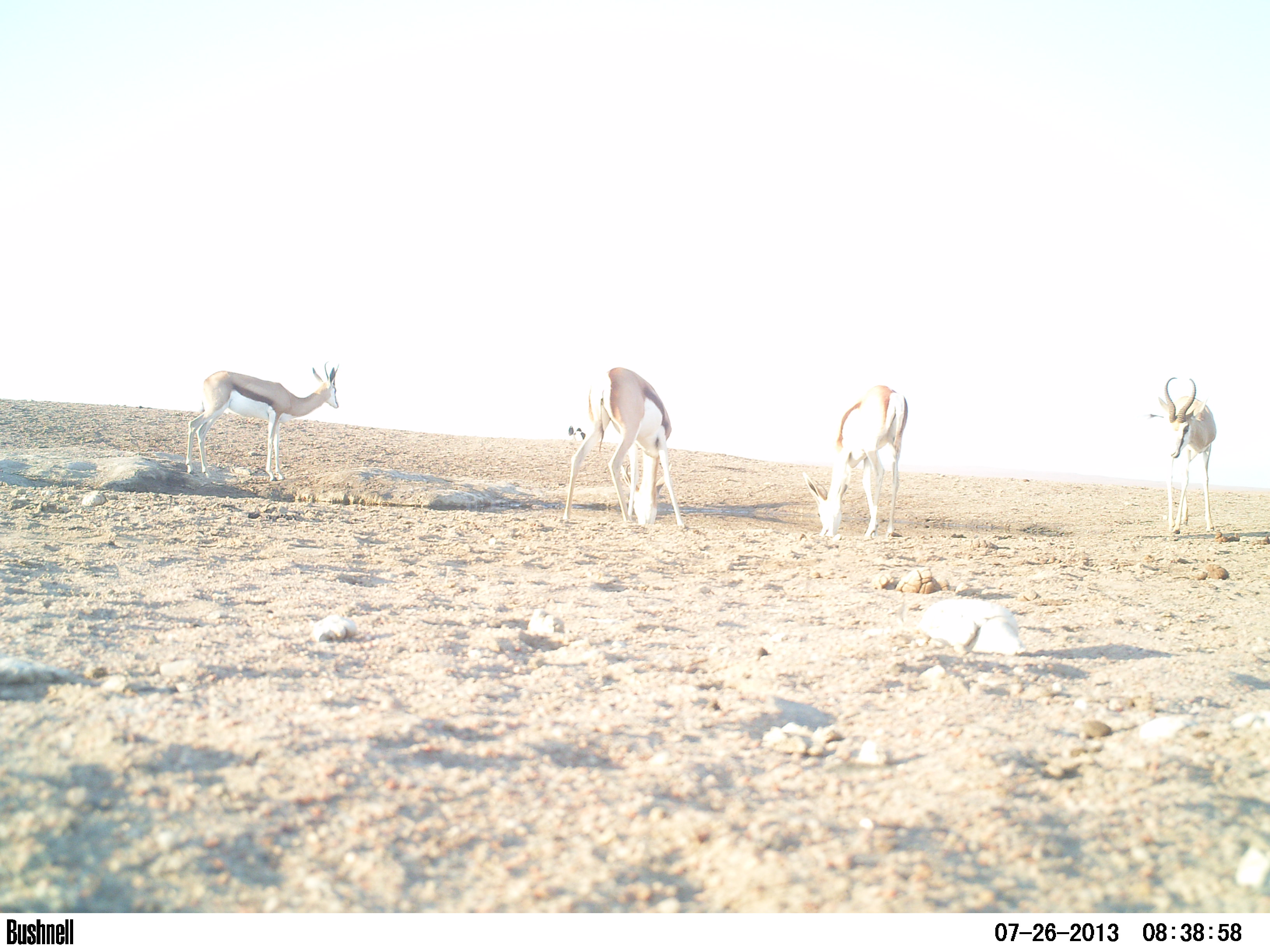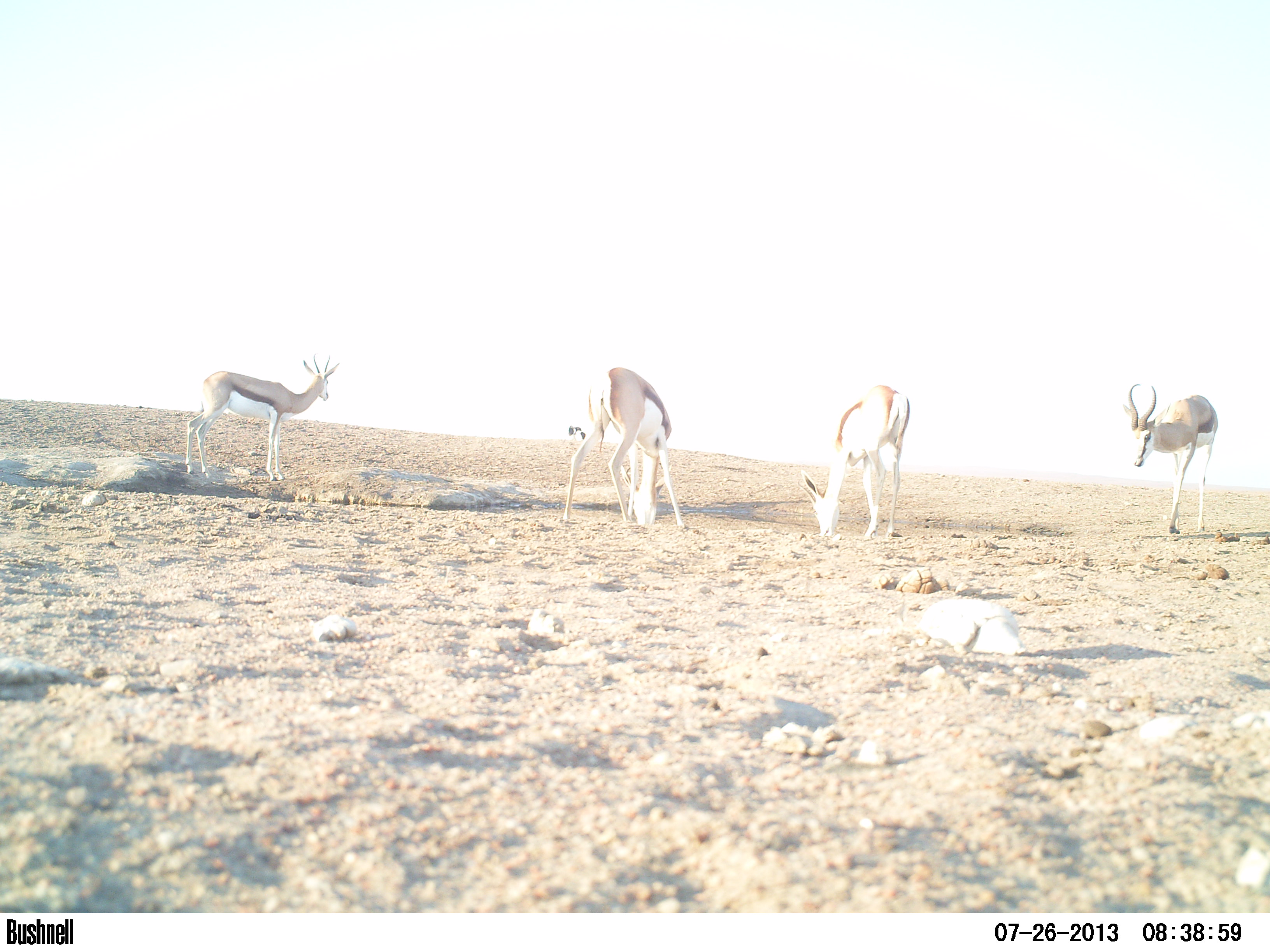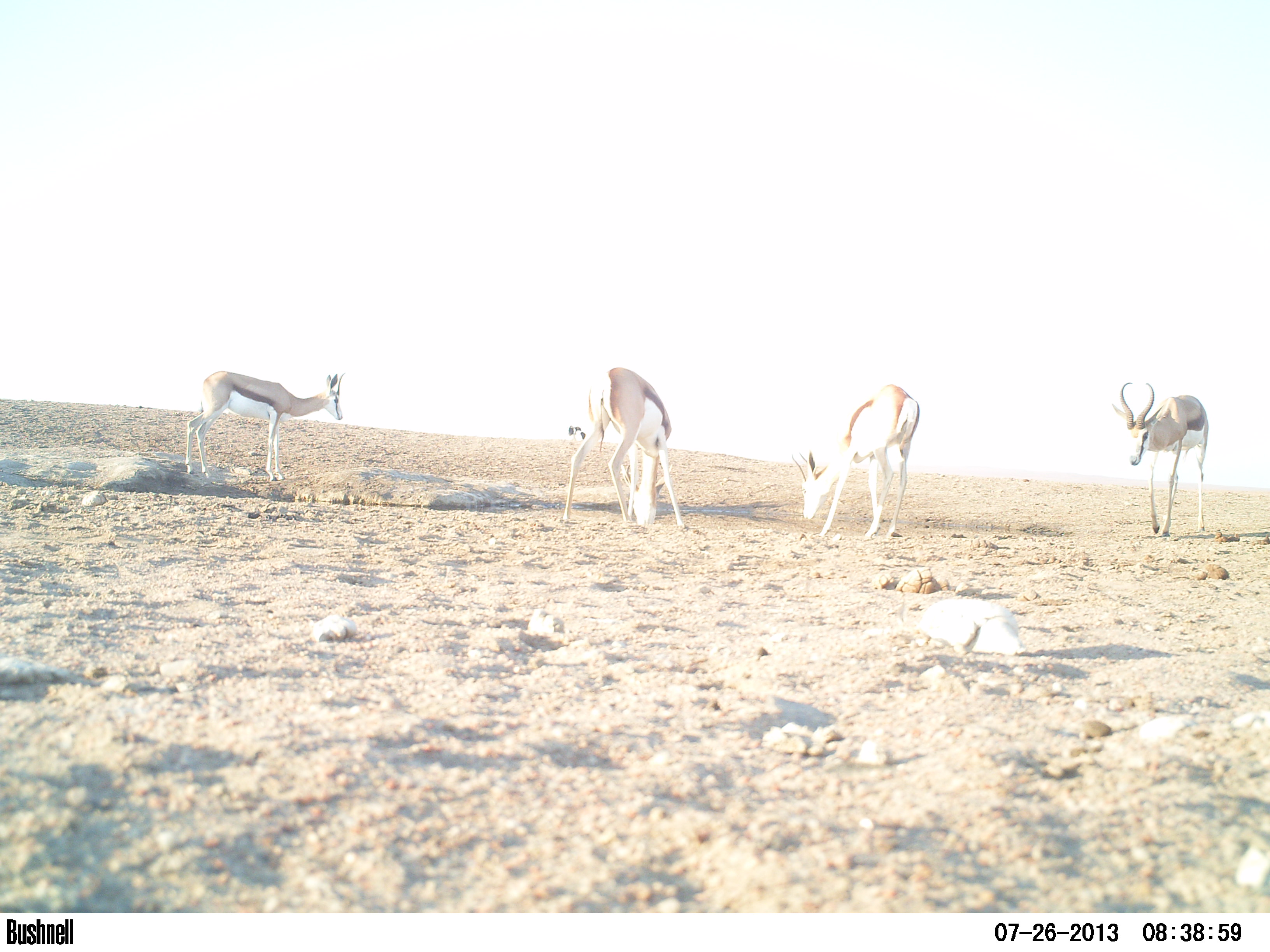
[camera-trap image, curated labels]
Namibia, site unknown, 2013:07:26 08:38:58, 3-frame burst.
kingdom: Animalia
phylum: Chordata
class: Mammalia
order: Artiodactyla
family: Bovidae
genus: Antidorcas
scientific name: Antidorcas marsupialis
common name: springbok